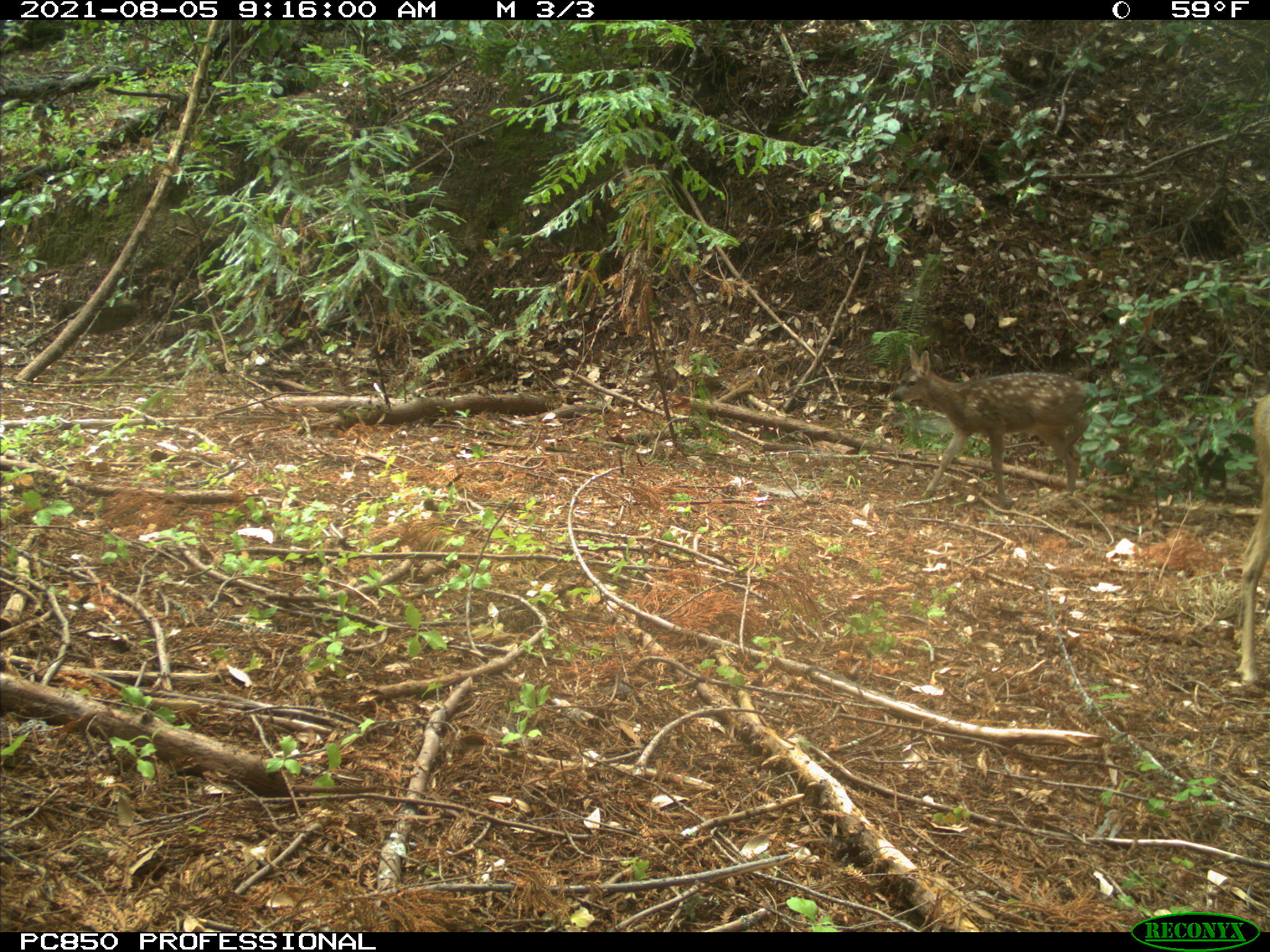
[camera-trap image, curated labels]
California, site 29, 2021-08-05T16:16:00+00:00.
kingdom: Animalia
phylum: Chordata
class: Mammalia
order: Artiodactyla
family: Cervidae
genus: Odocoileus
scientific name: Odocoileus hemionus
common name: mule deer